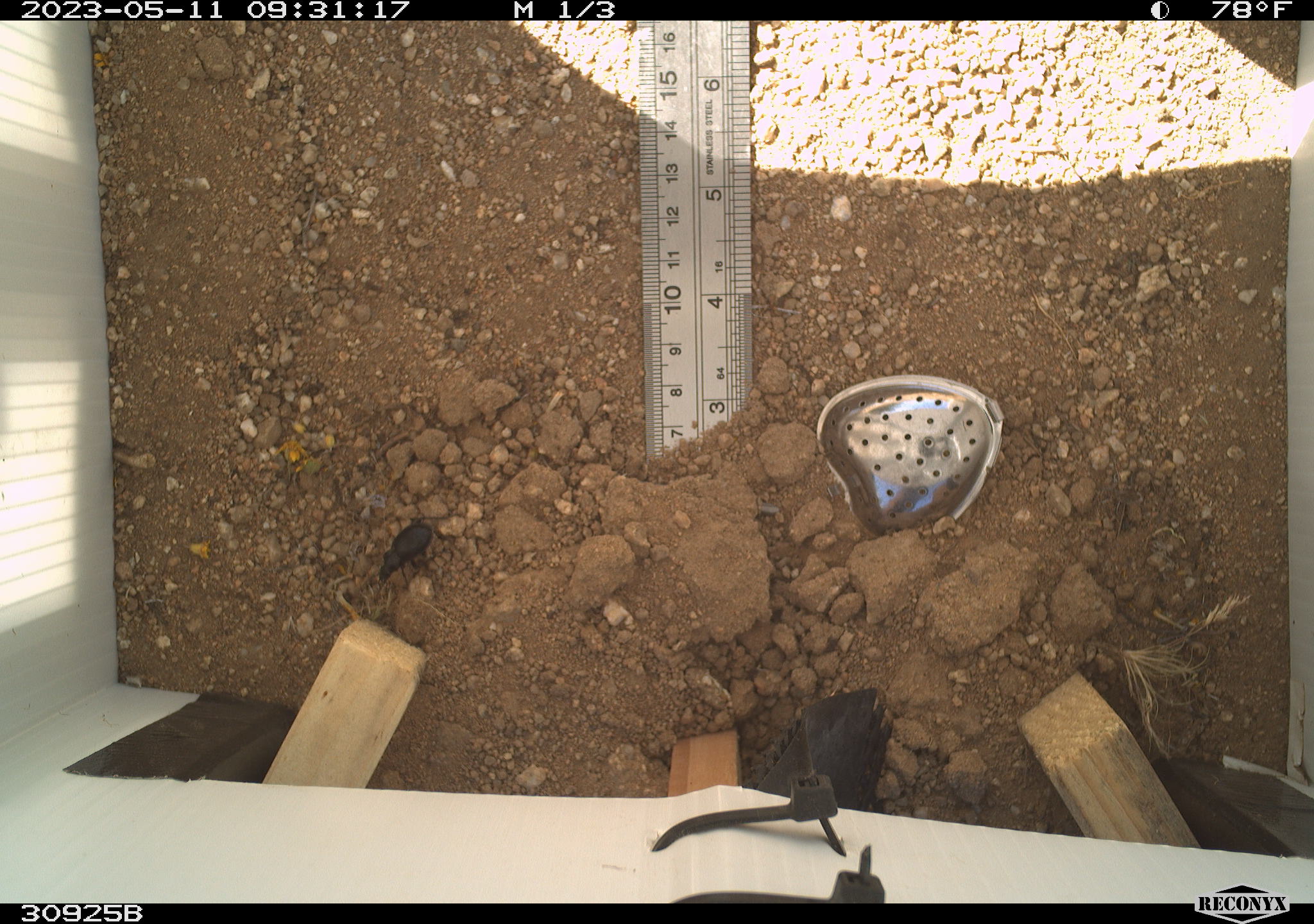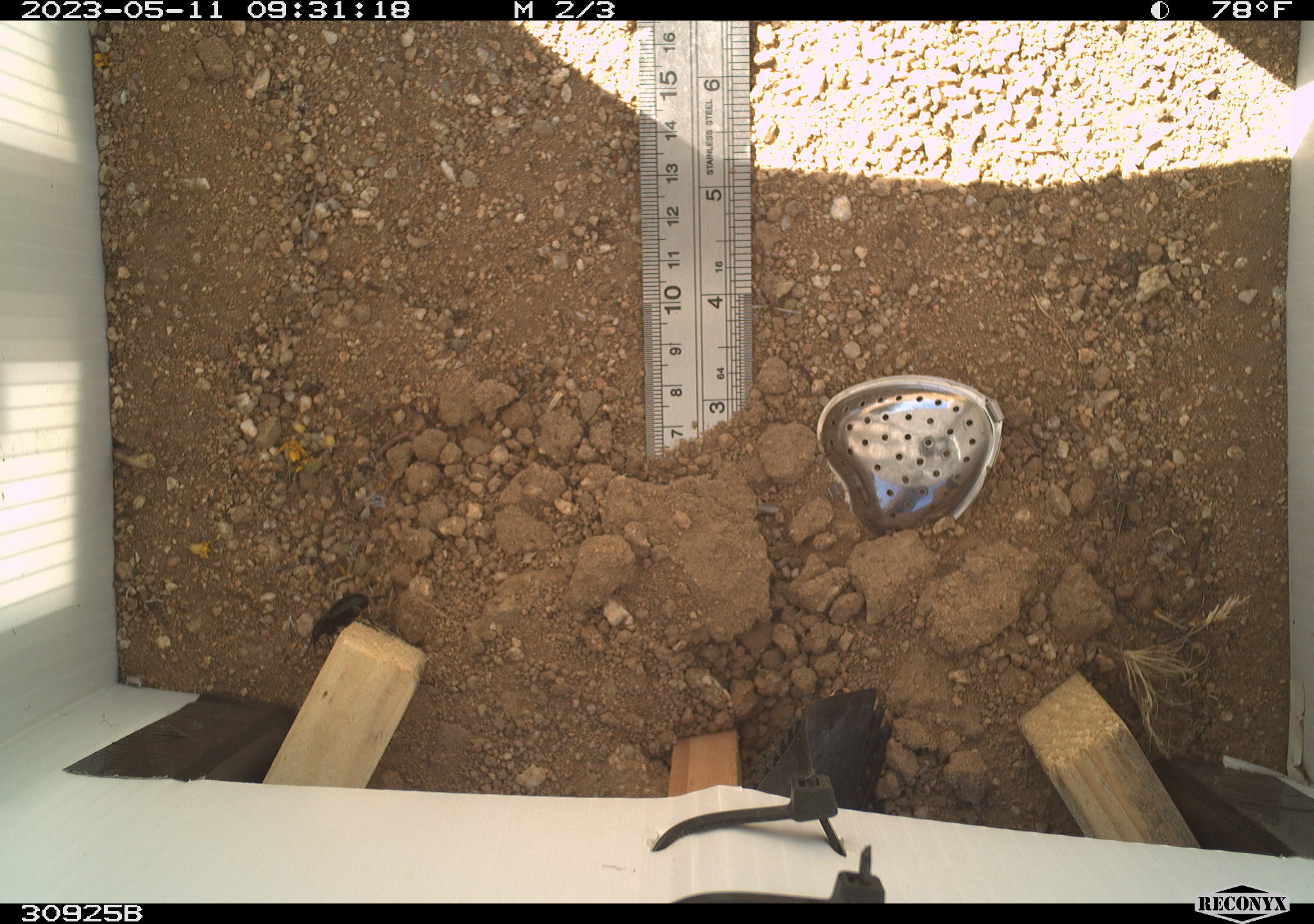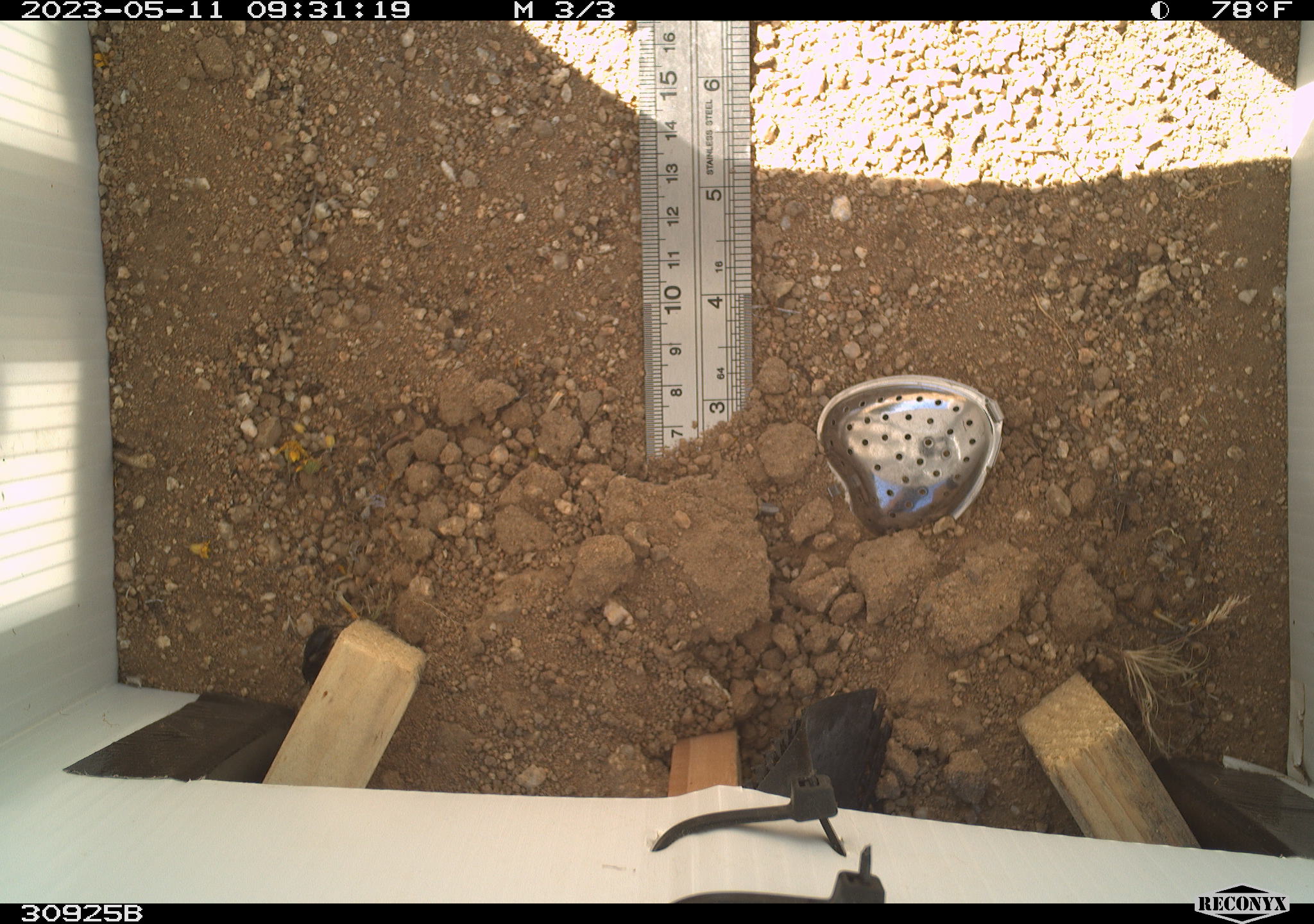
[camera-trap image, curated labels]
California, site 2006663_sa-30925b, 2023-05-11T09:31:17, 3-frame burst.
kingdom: Animalia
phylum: Arthropoda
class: Insecta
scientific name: Insecta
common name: insect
Insect (Insecta).